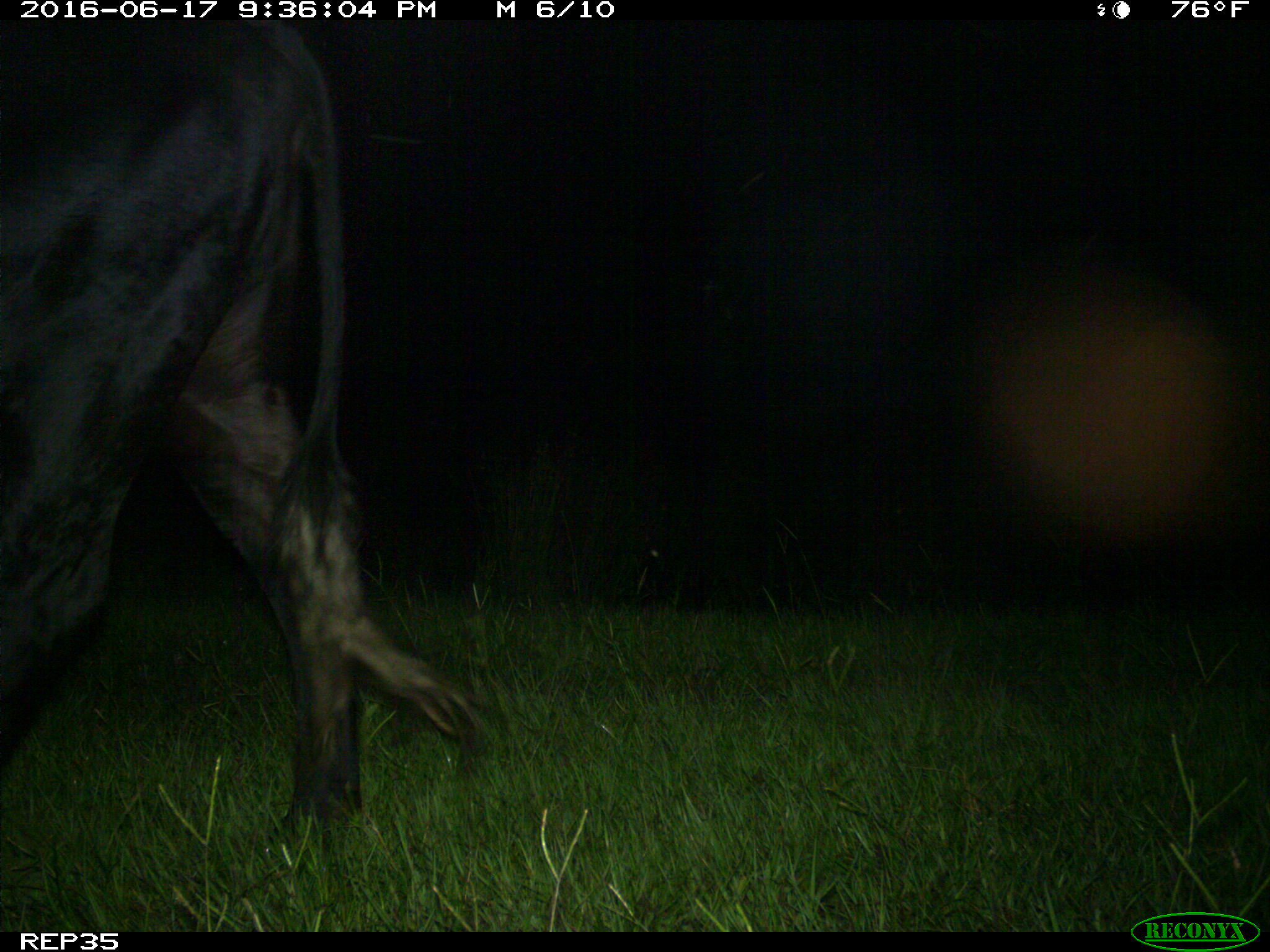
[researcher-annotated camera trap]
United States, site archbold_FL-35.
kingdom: Animalia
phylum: Chordata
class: Mammalia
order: Artiodactyla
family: Bovidae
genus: Bos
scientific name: Bos taurus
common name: domestic cow